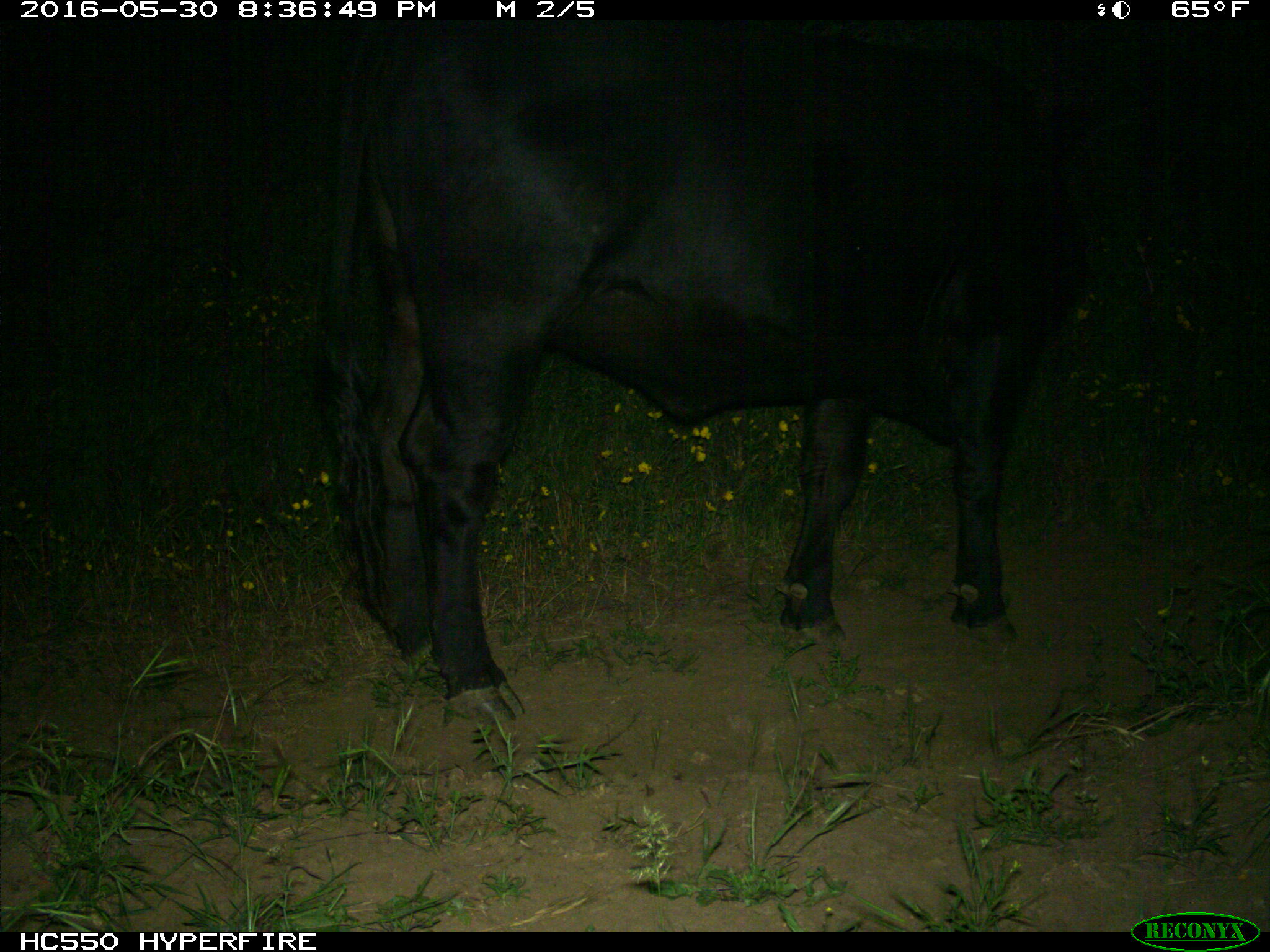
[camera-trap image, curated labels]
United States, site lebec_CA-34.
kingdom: Animalia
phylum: Chordata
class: Mammalia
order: Artiodactyla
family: Bovidae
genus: Bos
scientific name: Bos taurus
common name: domestic cow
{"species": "Bos taurus (domestic cow)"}